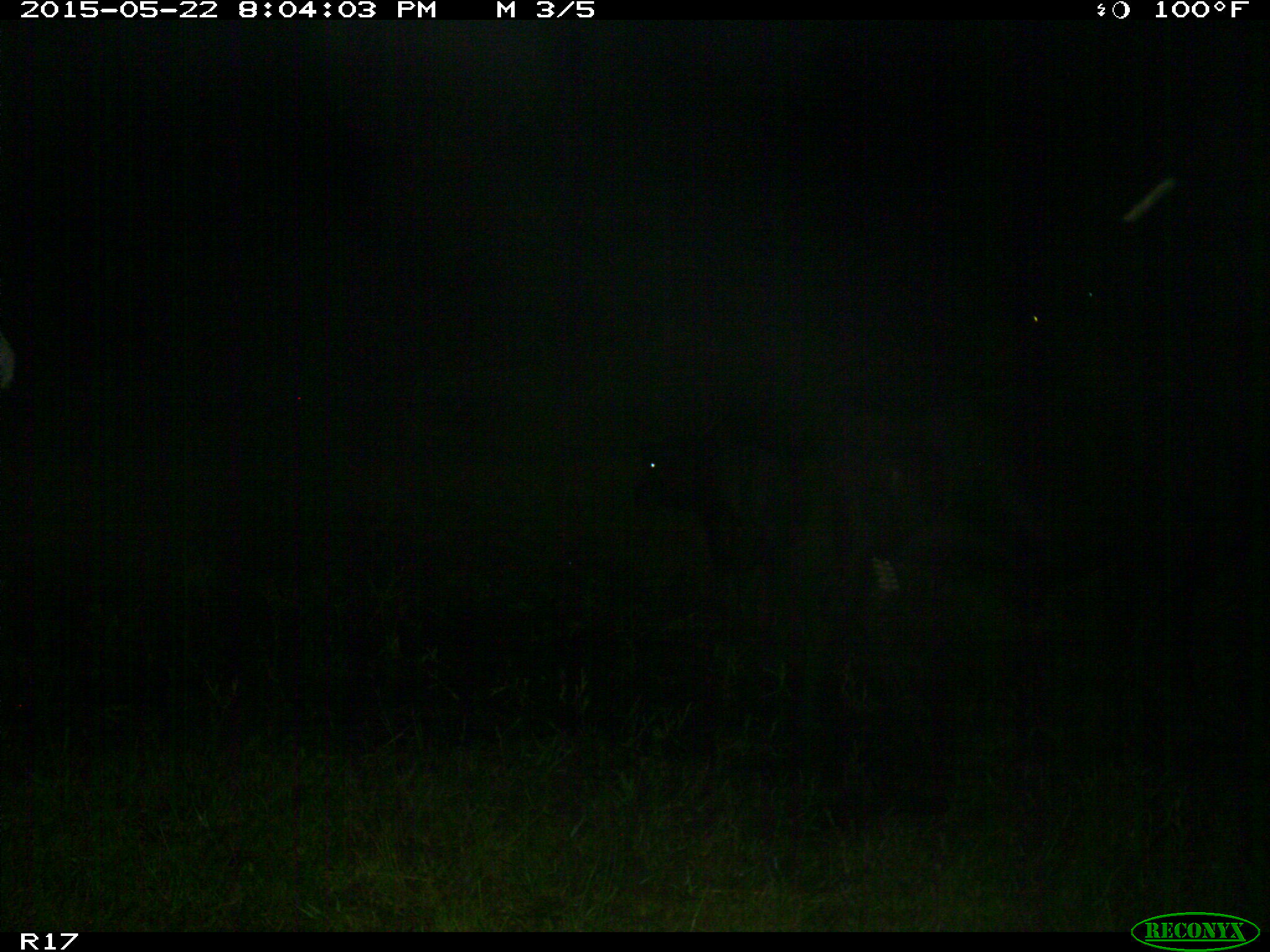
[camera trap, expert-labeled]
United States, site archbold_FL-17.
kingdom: Animalia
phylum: Chordata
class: Mammalia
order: Artiodactyla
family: Bovidae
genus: Bos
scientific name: Bos taurus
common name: domestic cow